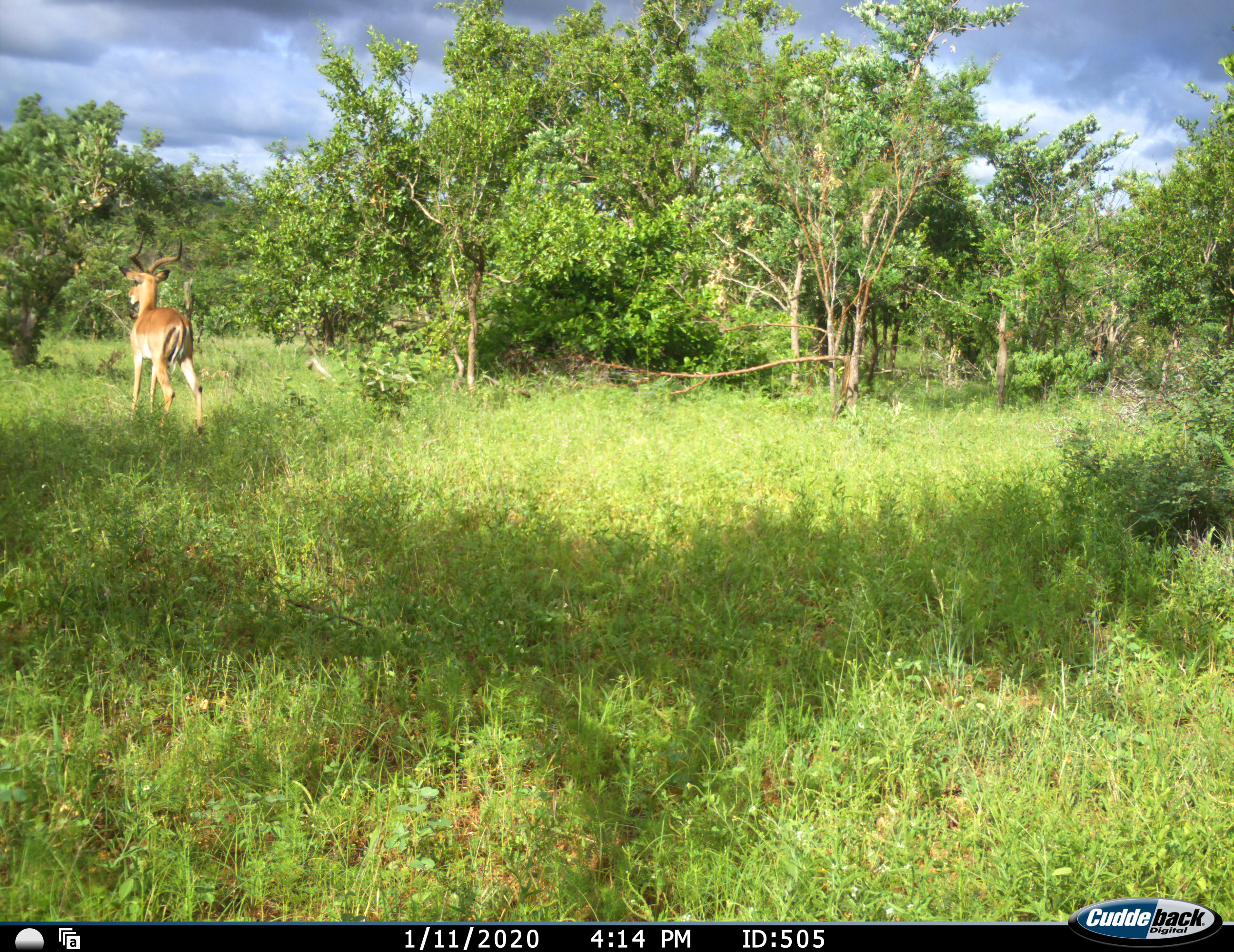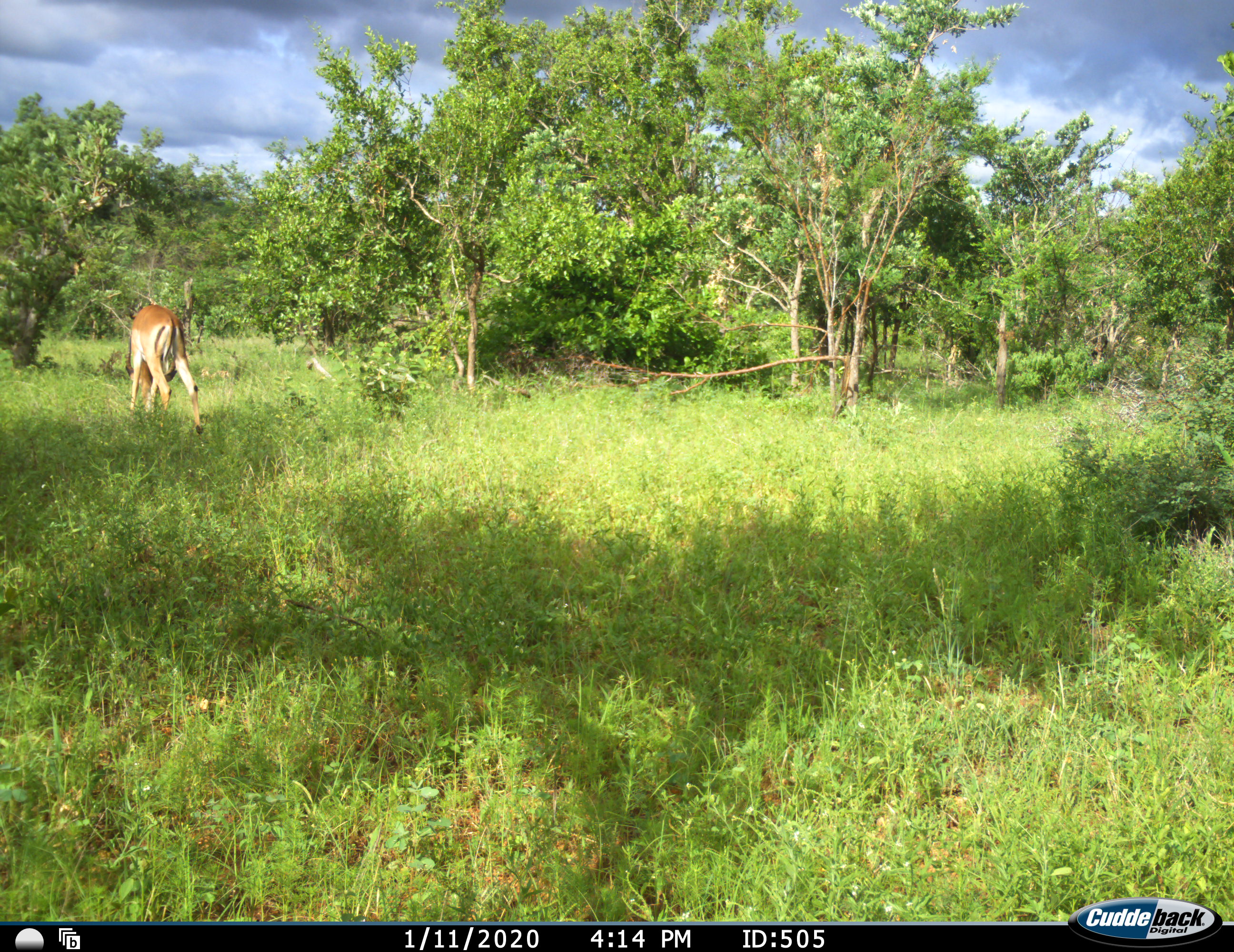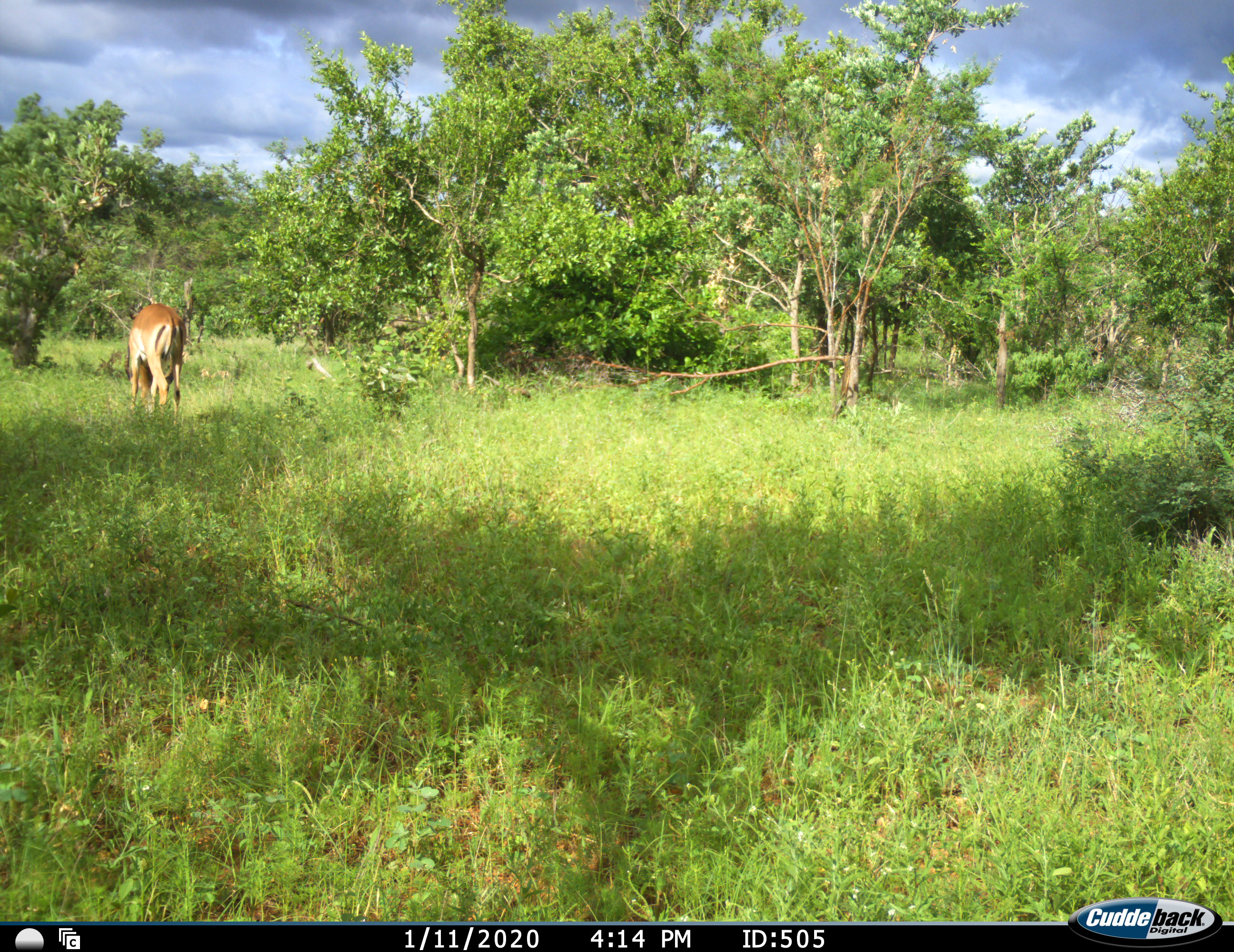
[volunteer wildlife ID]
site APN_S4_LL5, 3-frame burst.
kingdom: Animalia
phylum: Chordata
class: Mammalia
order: Artiodactyla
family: Bovidae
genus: Aepyceros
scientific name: Aepyceros melampus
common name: impala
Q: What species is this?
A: Impala (Aepyceros melampus).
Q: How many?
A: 1.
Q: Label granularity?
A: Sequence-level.